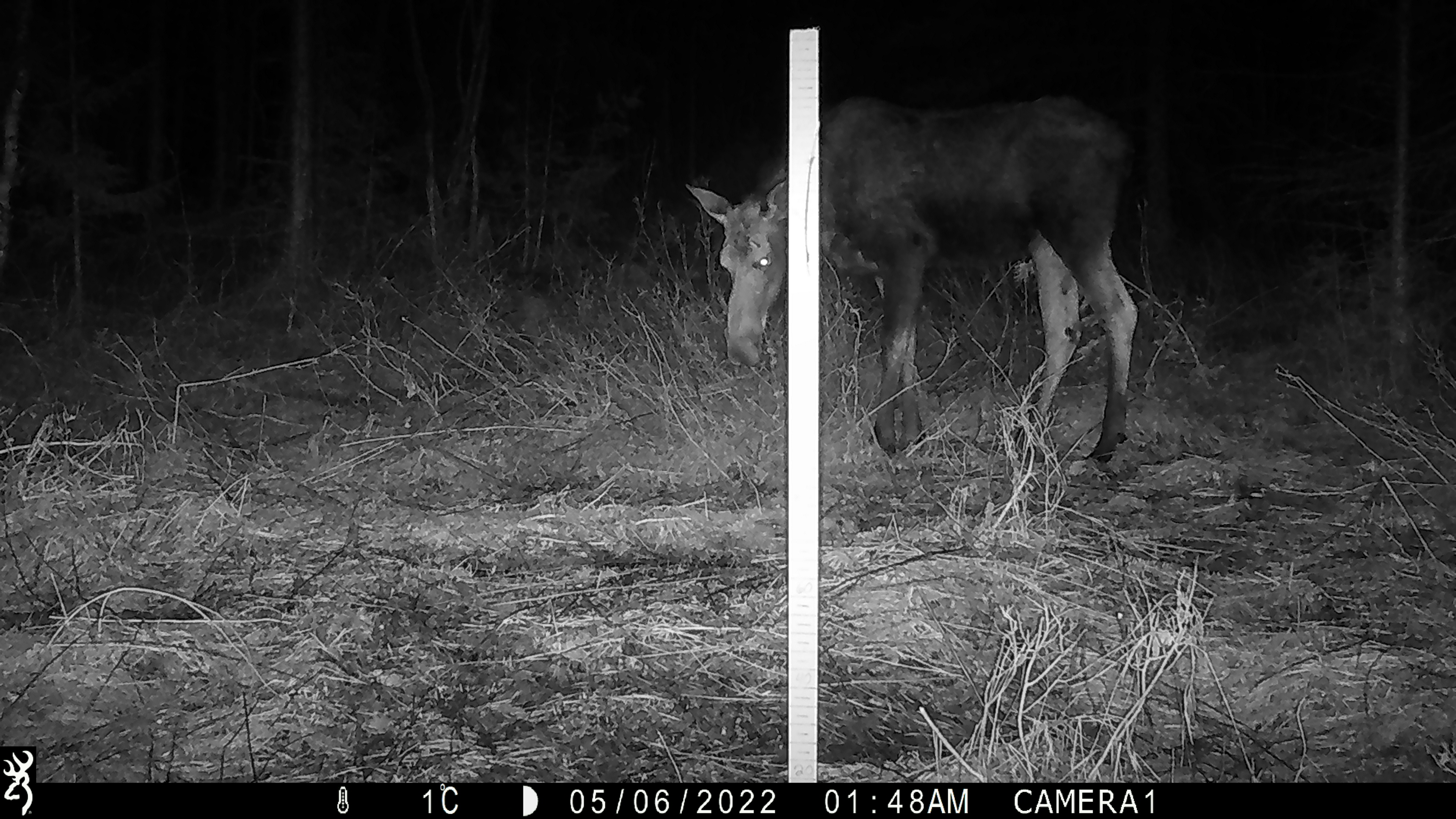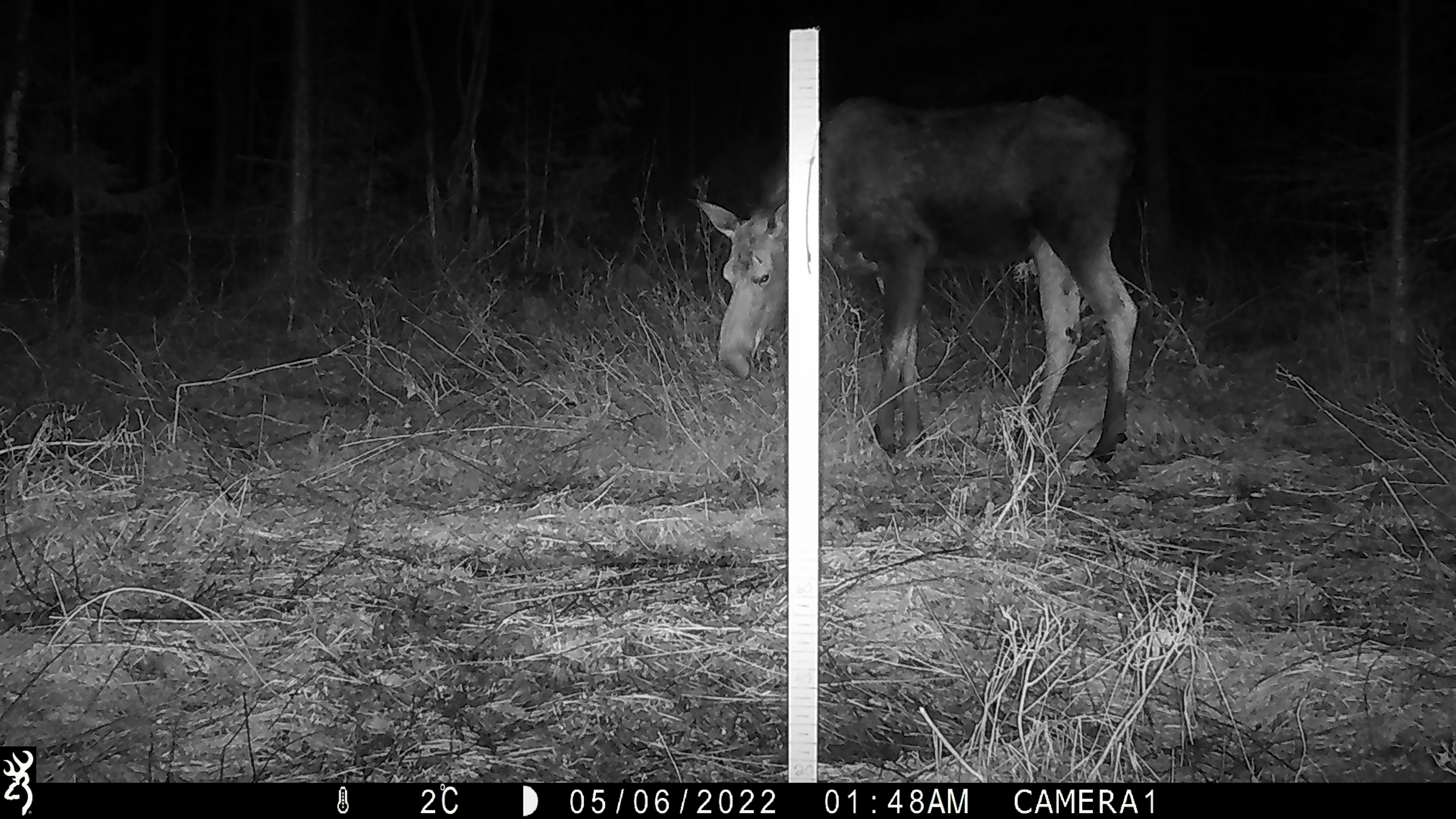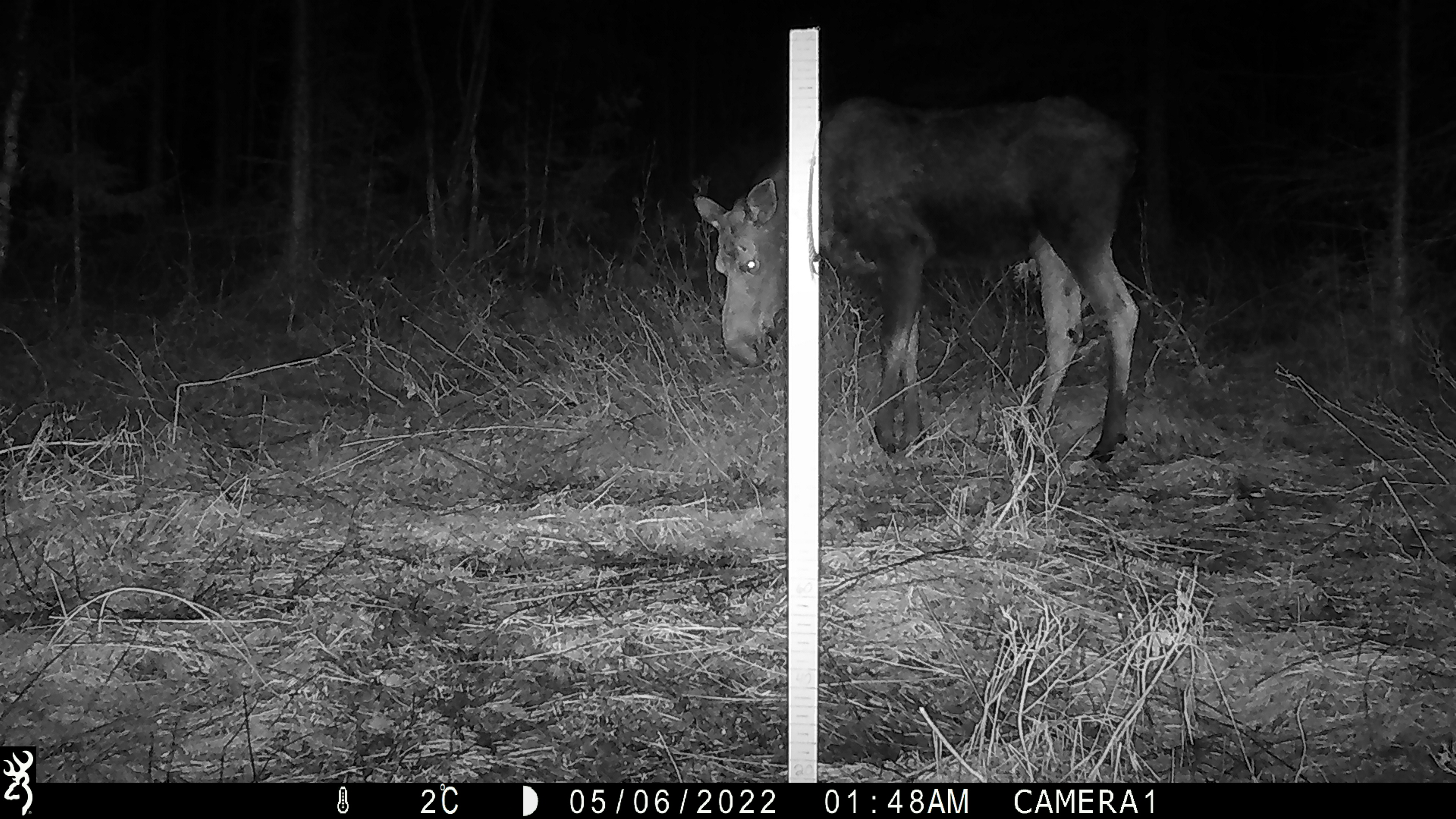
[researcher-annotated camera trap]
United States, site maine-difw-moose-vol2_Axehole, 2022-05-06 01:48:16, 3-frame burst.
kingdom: Animalia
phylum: Chordata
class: Mammalia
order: Artiodactyla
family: Cervidae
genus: Alces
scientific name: Alces alces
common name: moose